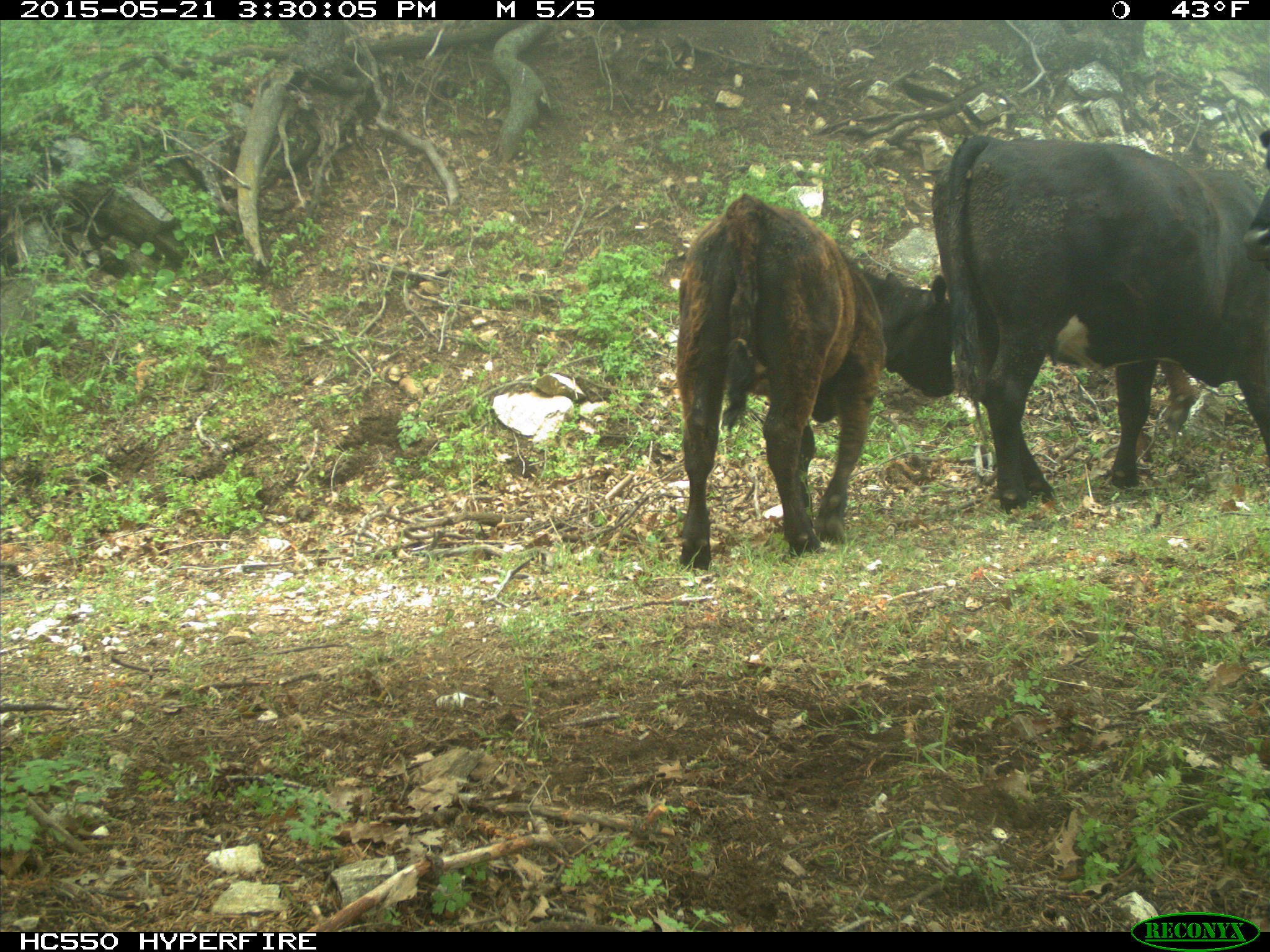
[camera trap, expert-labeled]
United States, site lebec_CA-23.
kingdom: Animalia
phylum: Chordata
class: Mammalia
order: Artiodactyla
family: Bovidae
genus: Bos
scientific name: Bos taurus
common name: domestic cow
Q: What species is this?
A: Bos taurus (domestic cow).